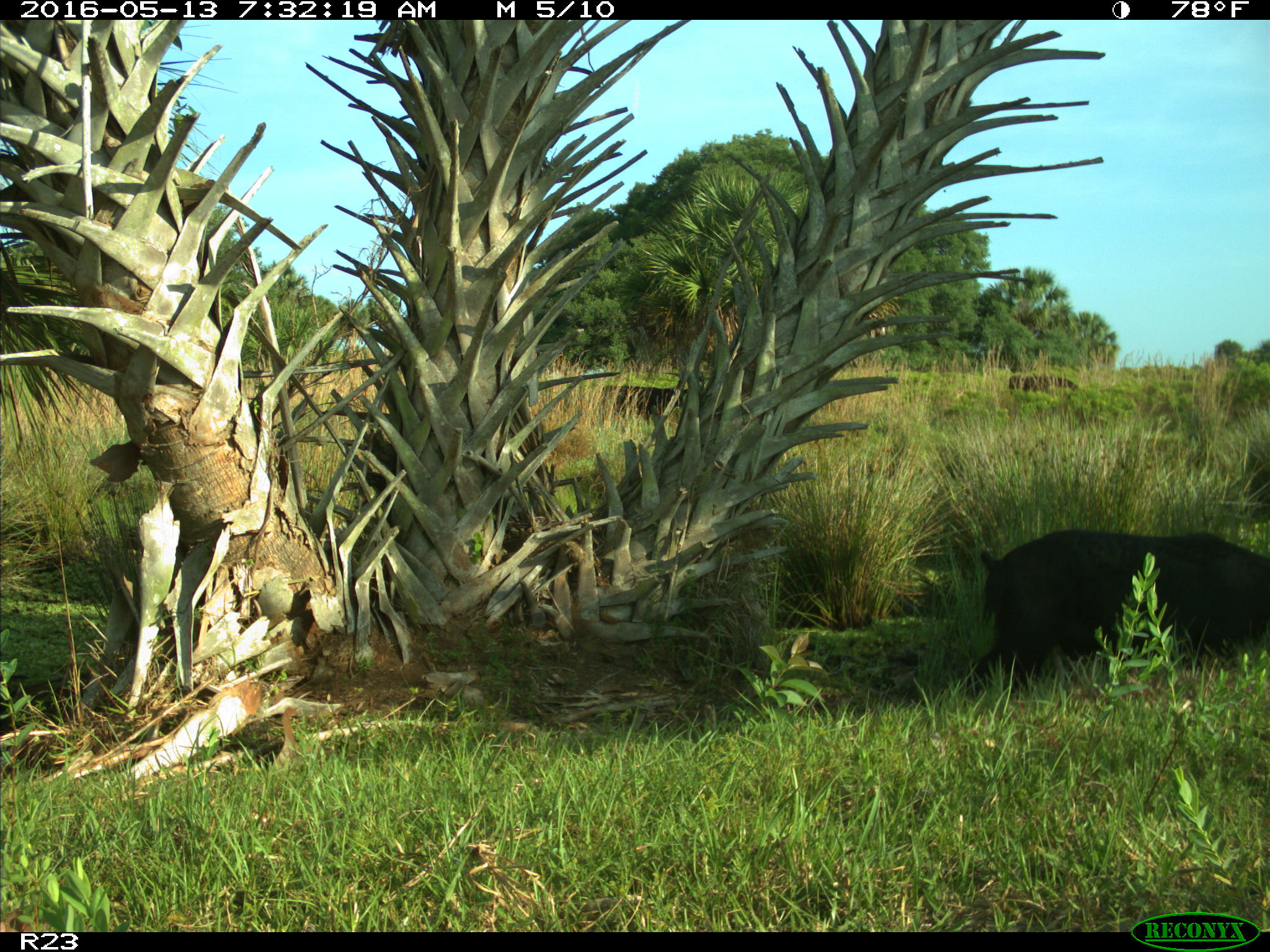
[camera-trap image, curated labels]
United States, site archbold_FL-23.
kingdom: Animalia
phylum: Chordata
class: Mammalia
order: Artiodactyla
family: Suidae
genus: Sus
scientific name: Sus scrofa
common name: wild boar